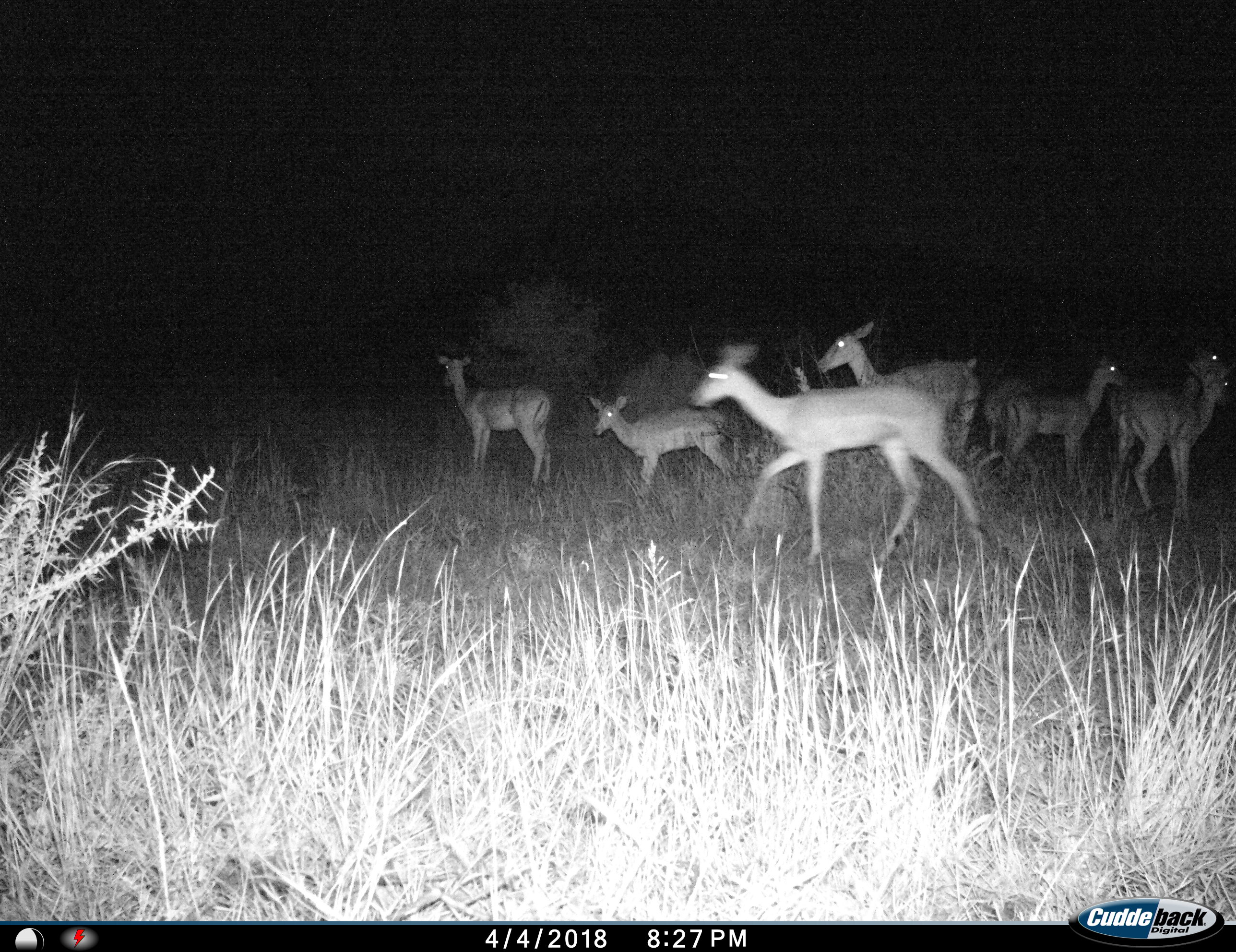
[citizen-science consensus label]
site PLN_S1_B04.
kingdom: Animalia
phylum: Chordata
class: Mammalia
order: Artiodactyla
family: Bovidae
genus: Aepyceros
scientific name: Aepyceros melampus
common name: impala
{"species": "impala (Aepyceros melampus)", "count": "8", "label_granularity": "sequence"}